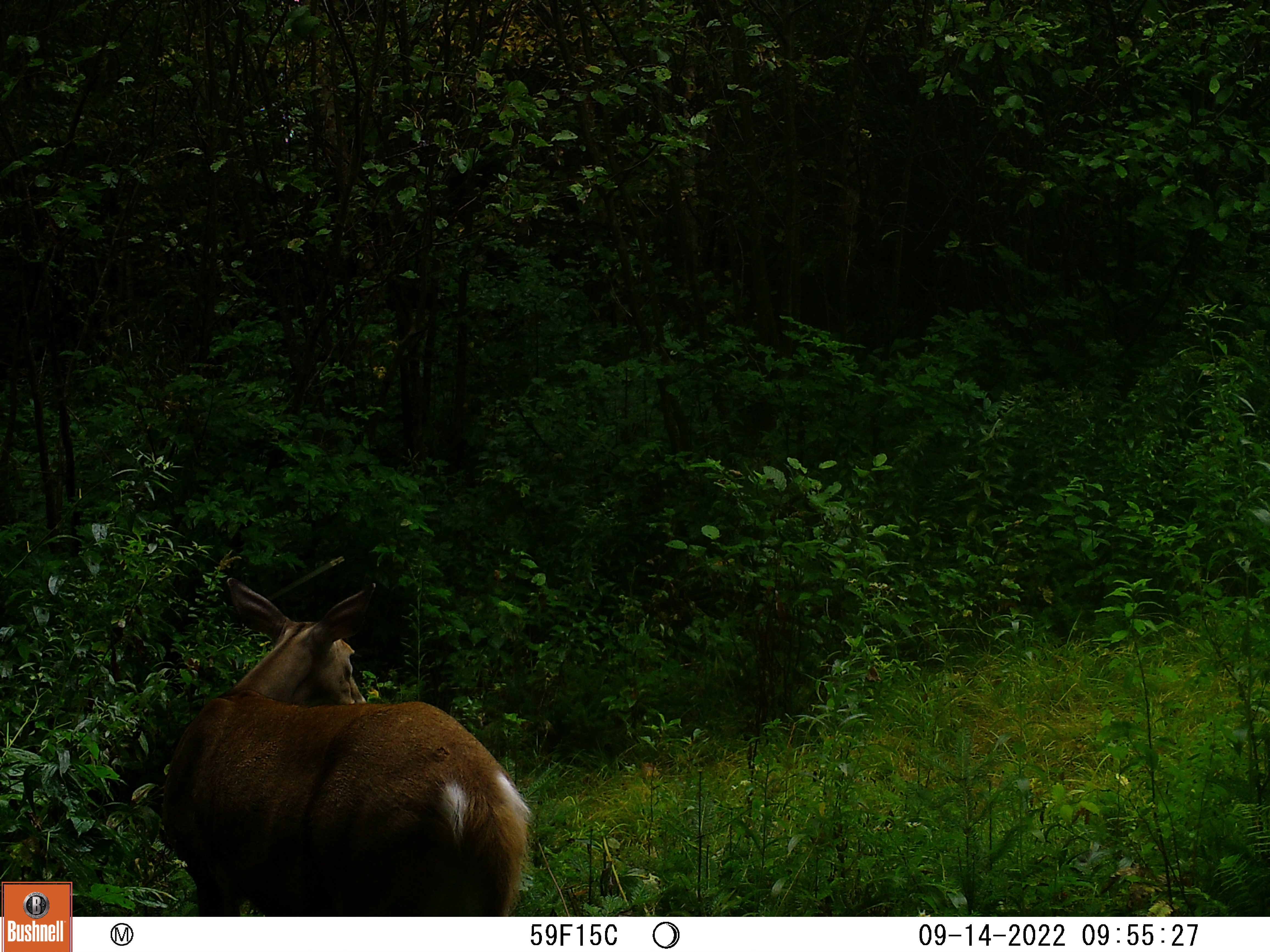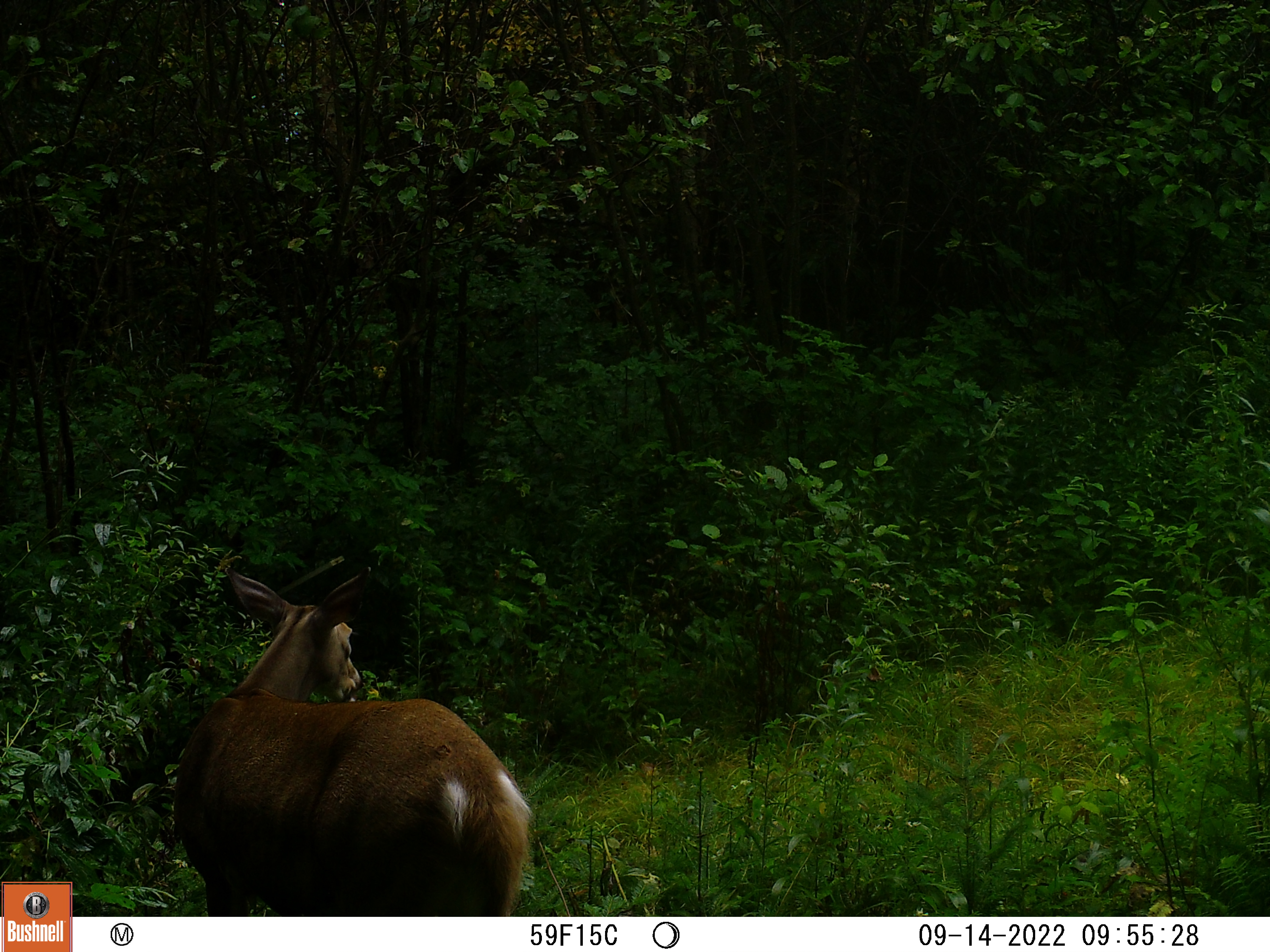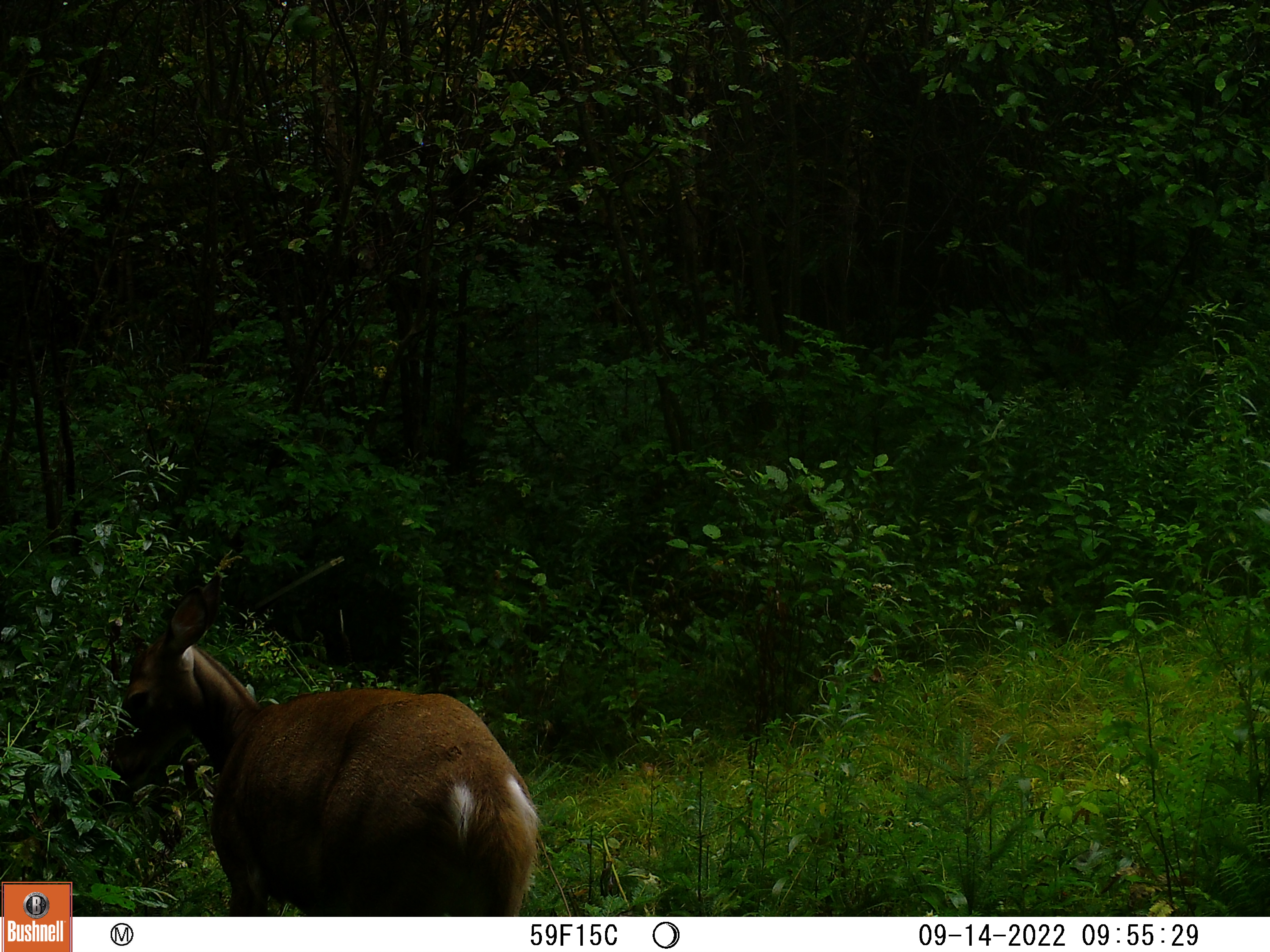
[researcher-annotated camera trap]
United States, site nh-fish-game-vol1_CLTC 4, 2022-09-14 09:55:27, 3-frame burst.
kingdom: Animalia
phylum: Chordata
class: Mammalia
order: Artiodactyla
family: Cervidae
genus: Odocoileus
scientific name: Odocoileus virginianus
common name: white-tailed deer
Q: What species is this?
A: White-tailed deer (Odocoileus virginianus).